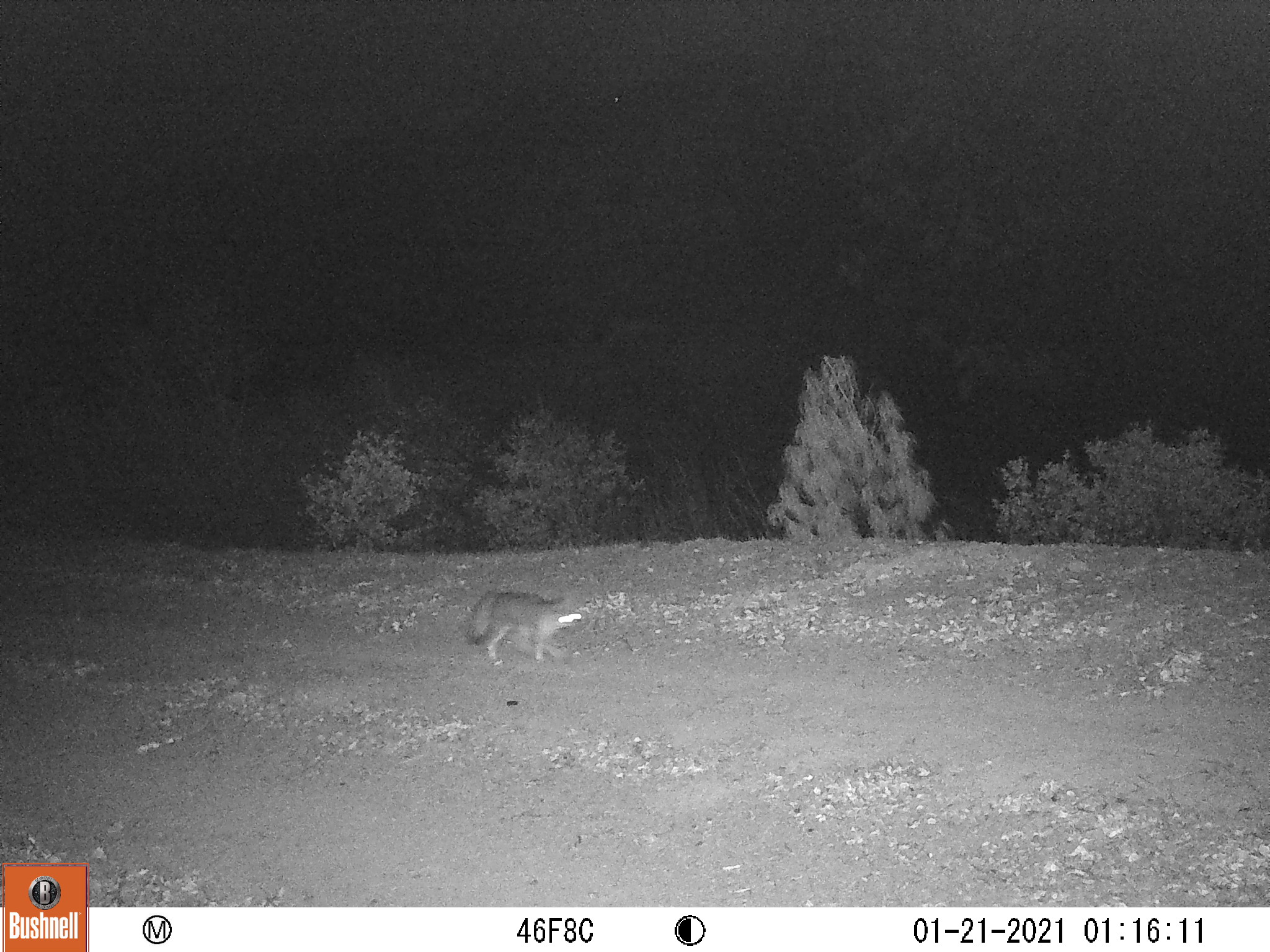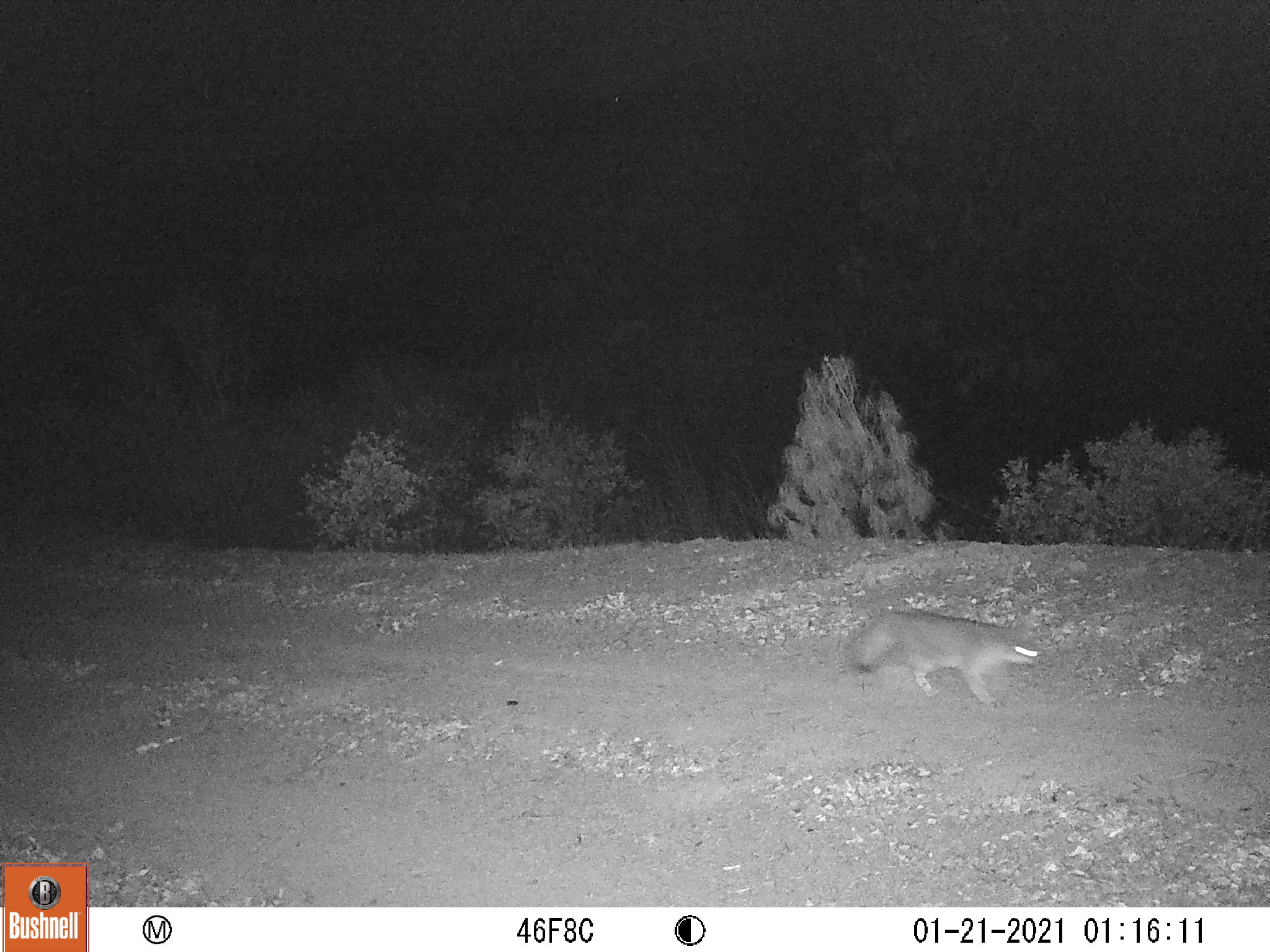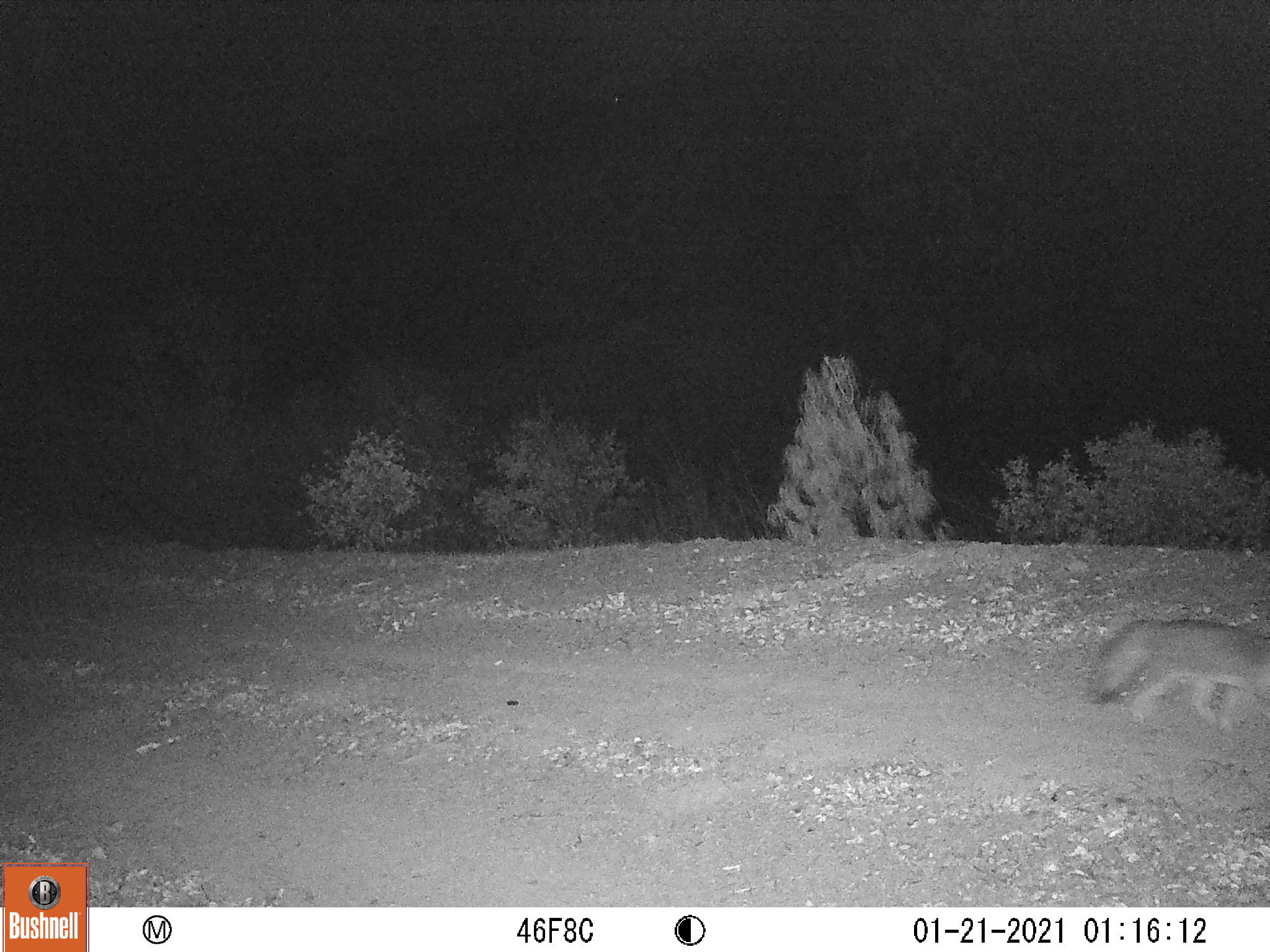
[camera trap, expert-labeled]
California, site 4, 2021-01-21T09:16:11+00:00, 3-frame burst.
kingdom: Animalia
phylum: Chordata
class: Mammalia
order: Carnivora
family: Canidae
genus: Urocyon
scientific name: Urocyon cinereoargenteus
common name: gray fox